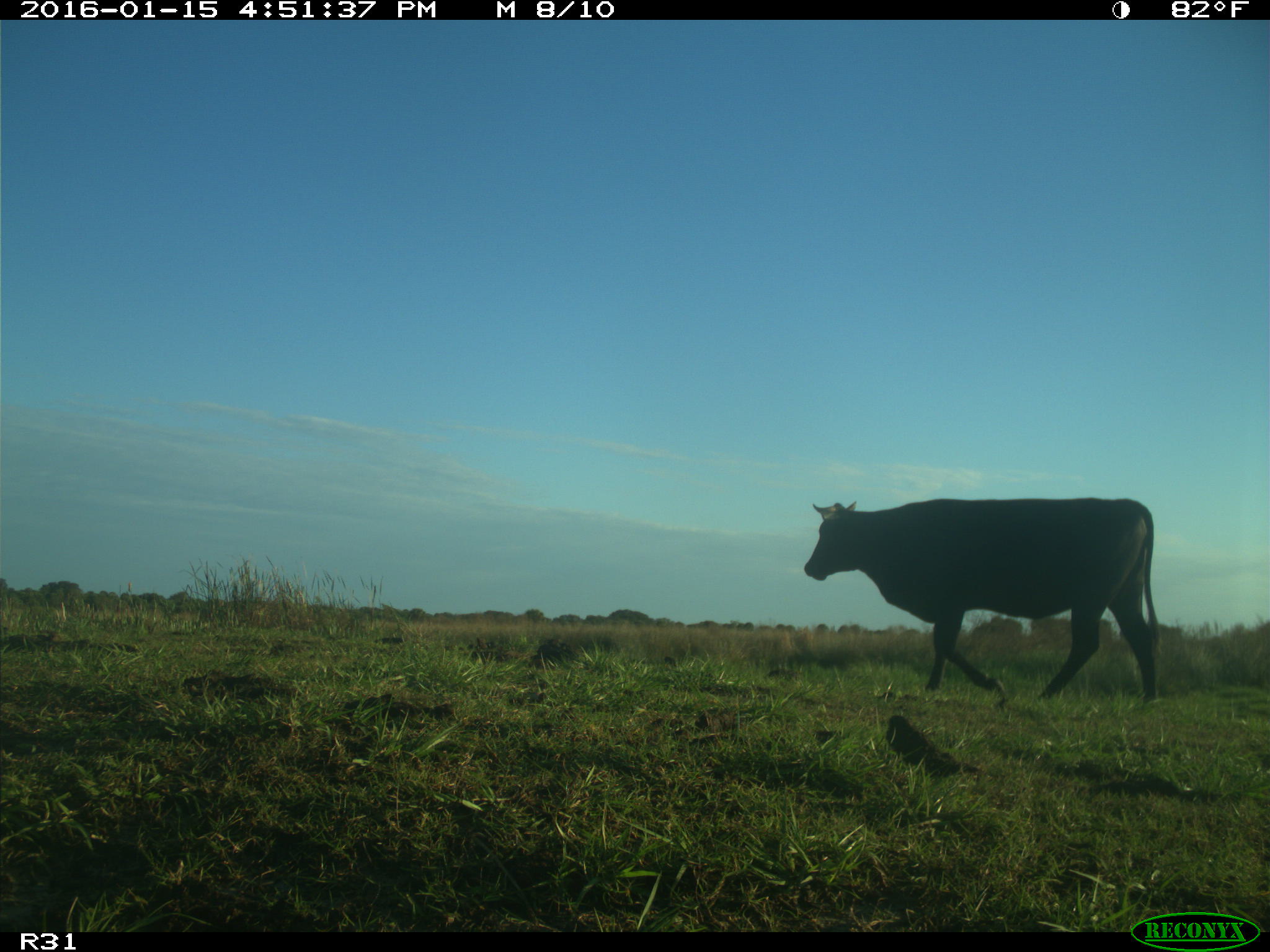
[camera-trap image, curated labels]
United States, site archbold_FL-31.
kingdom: Animalia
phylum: Chordata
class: Mammalia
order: Artiodactyla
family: Bovidae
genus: Bos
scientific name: Bos taurus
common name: domestic cow